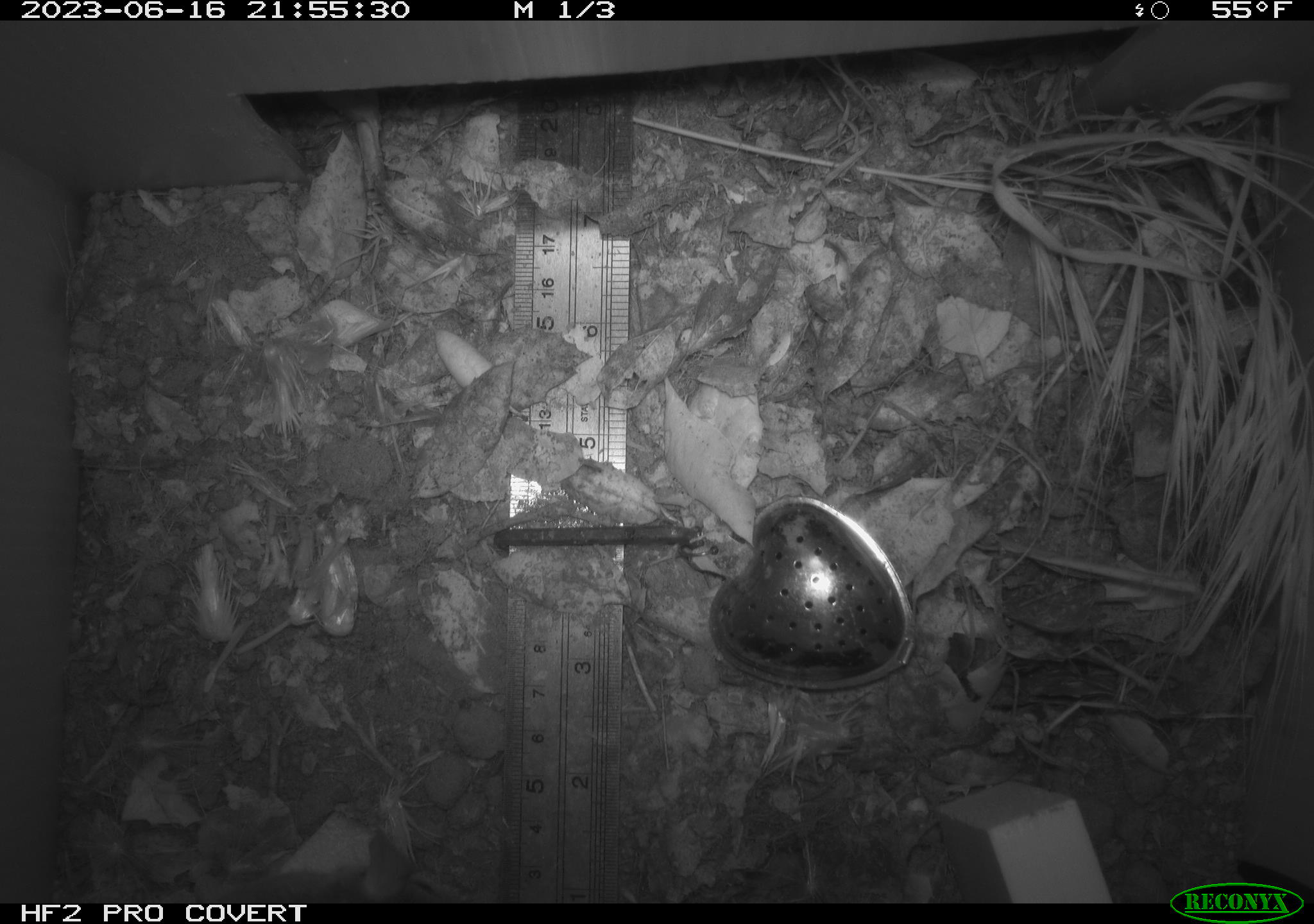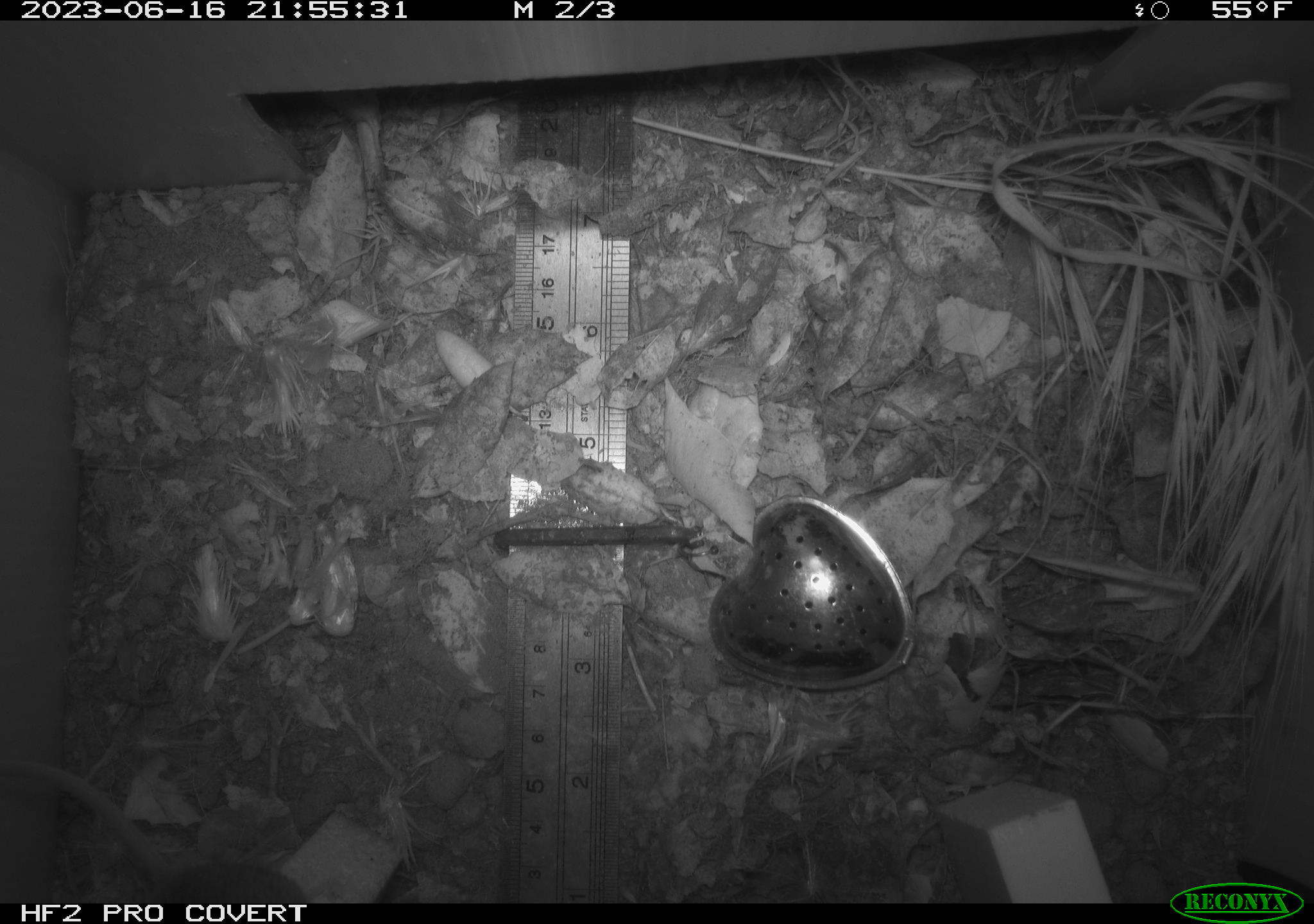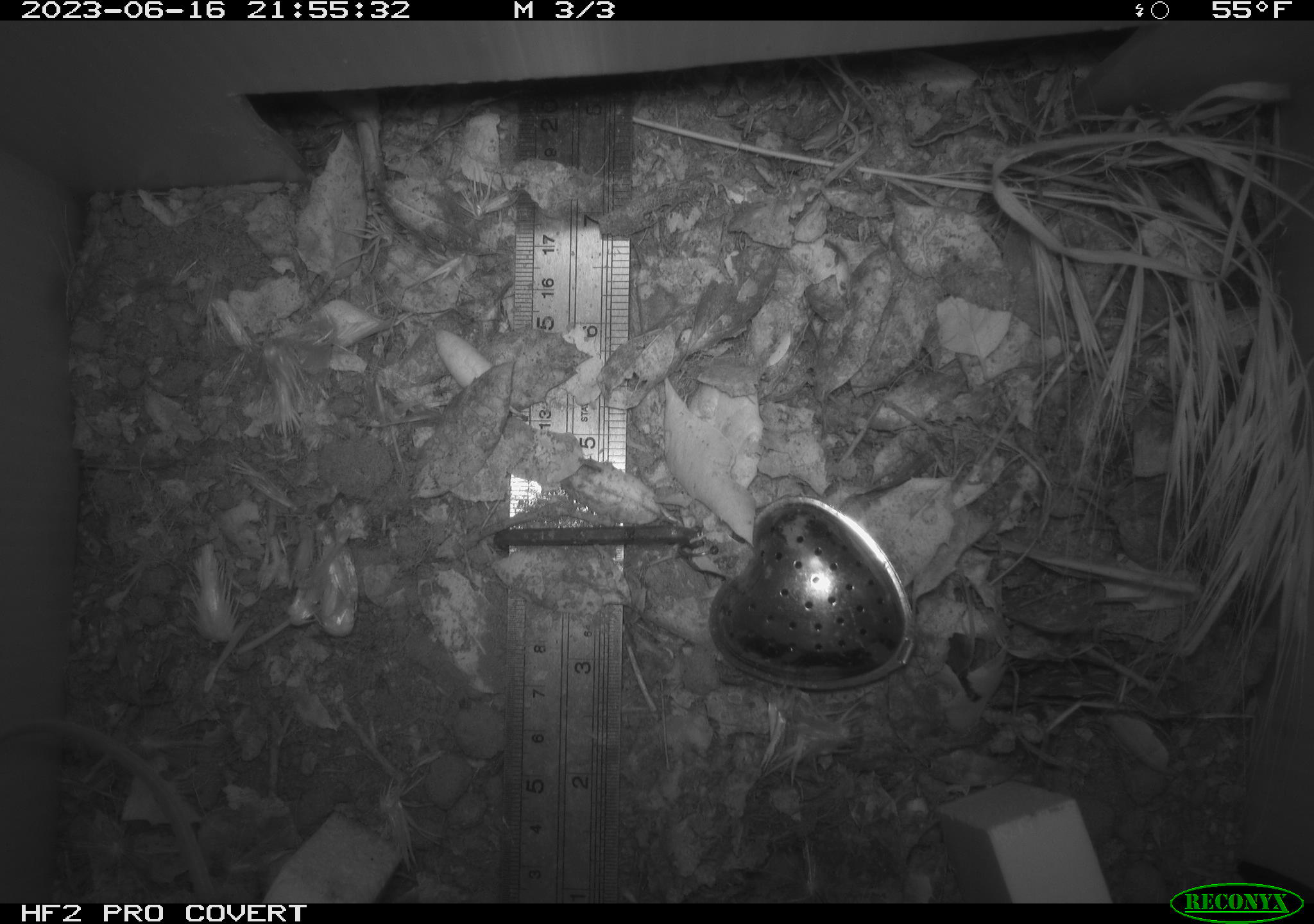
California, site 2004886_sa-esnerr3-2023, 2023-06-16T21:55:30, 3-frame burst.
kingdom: Animalia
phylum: Chordata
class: Mammalia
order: Rodentia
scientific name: Rodentia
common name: mouse species